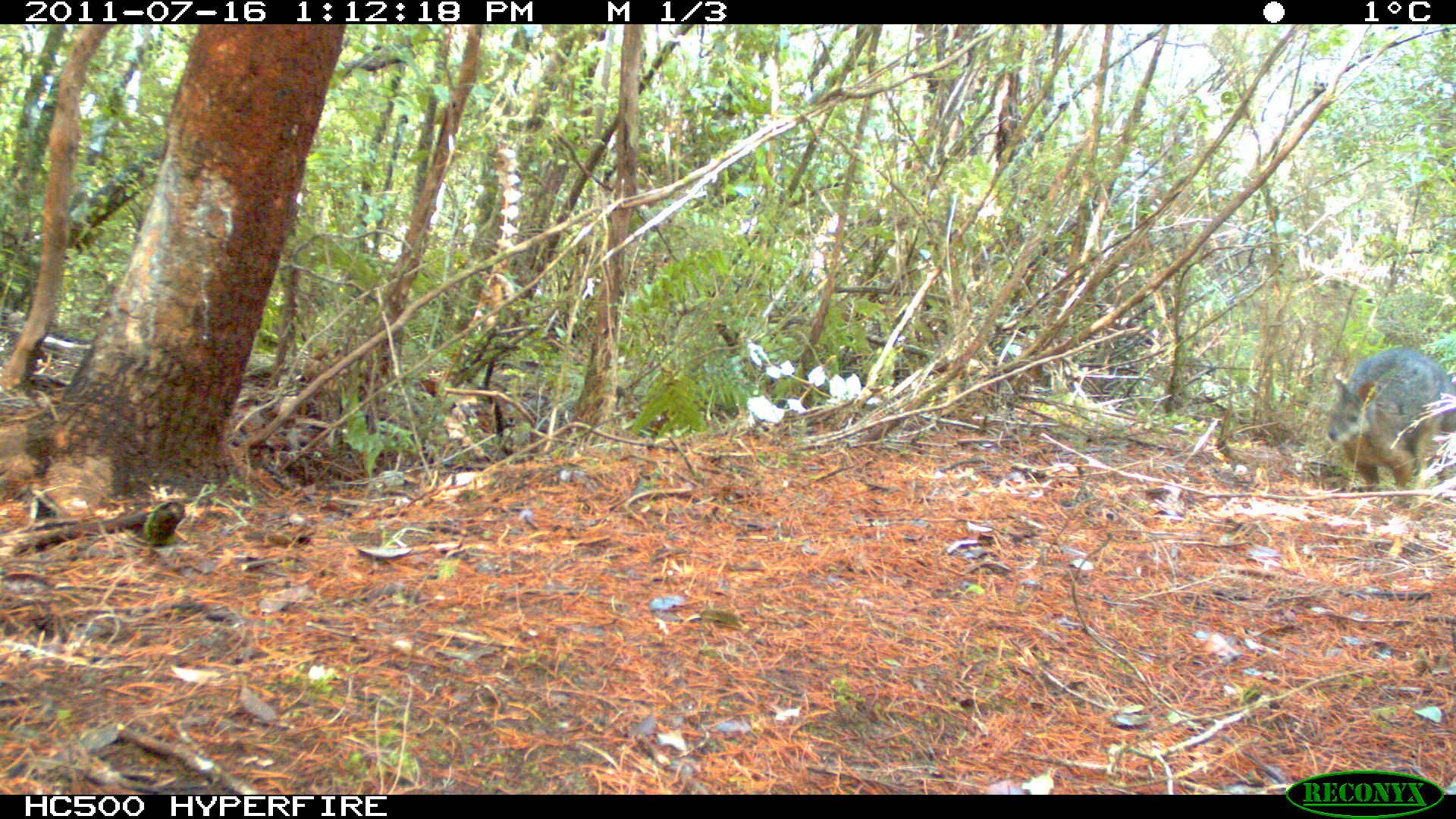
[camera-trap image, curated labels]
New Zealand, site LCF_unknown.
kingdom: Animalia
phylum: Chordata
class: Mammalia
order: Diprotodontia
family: Macropodidae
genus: Notamacropus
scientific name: Notamacropus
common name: wallaby